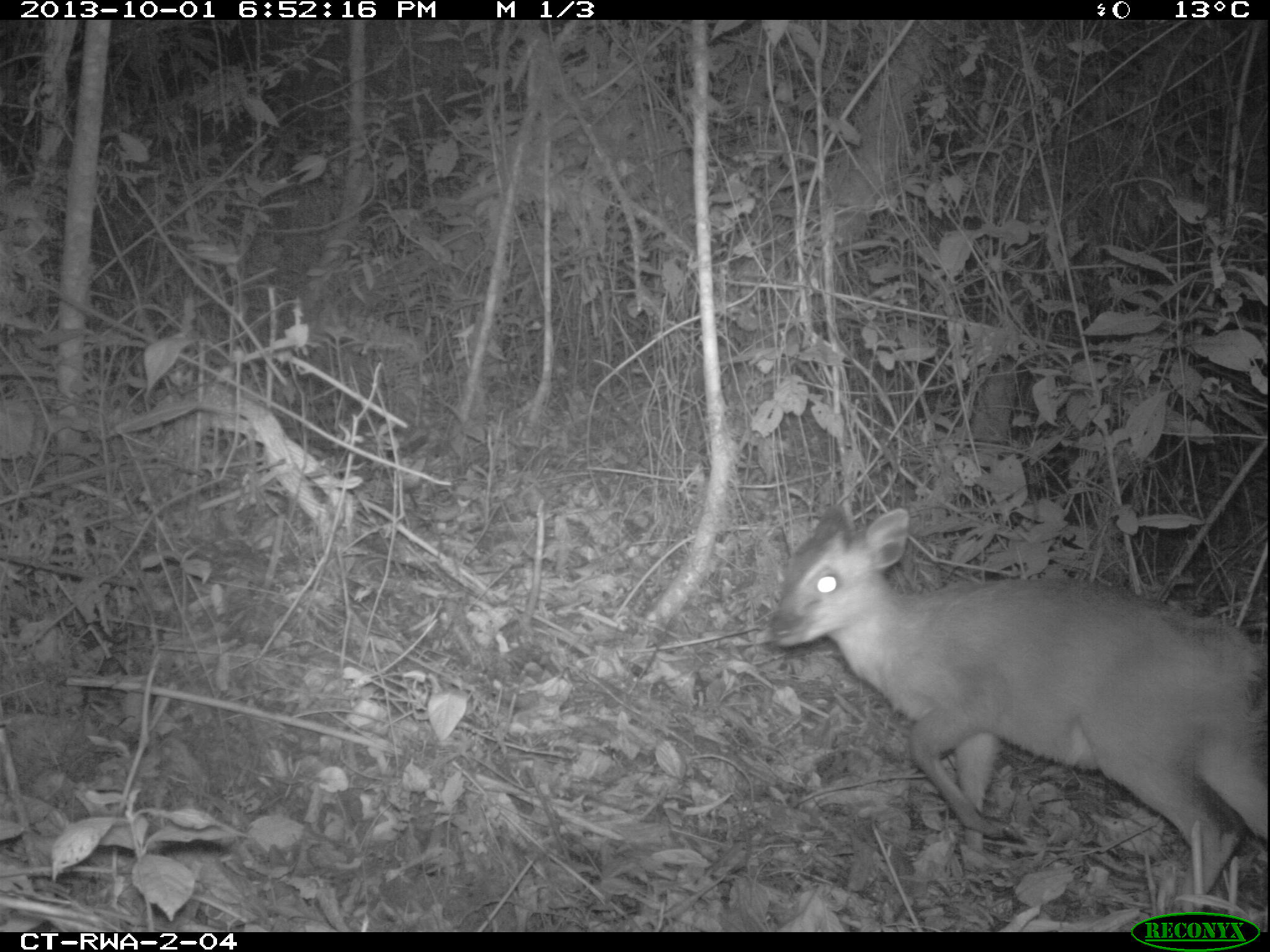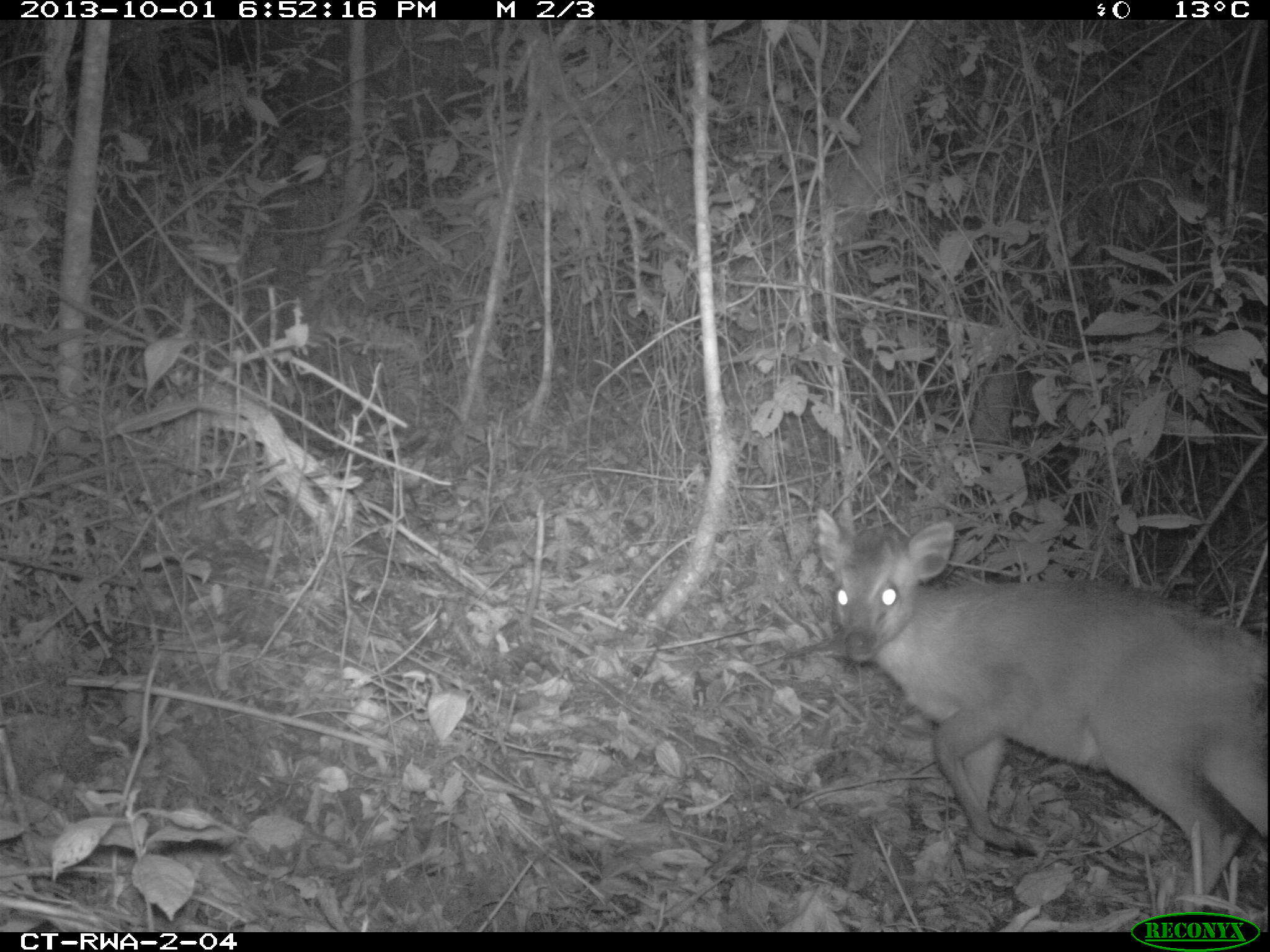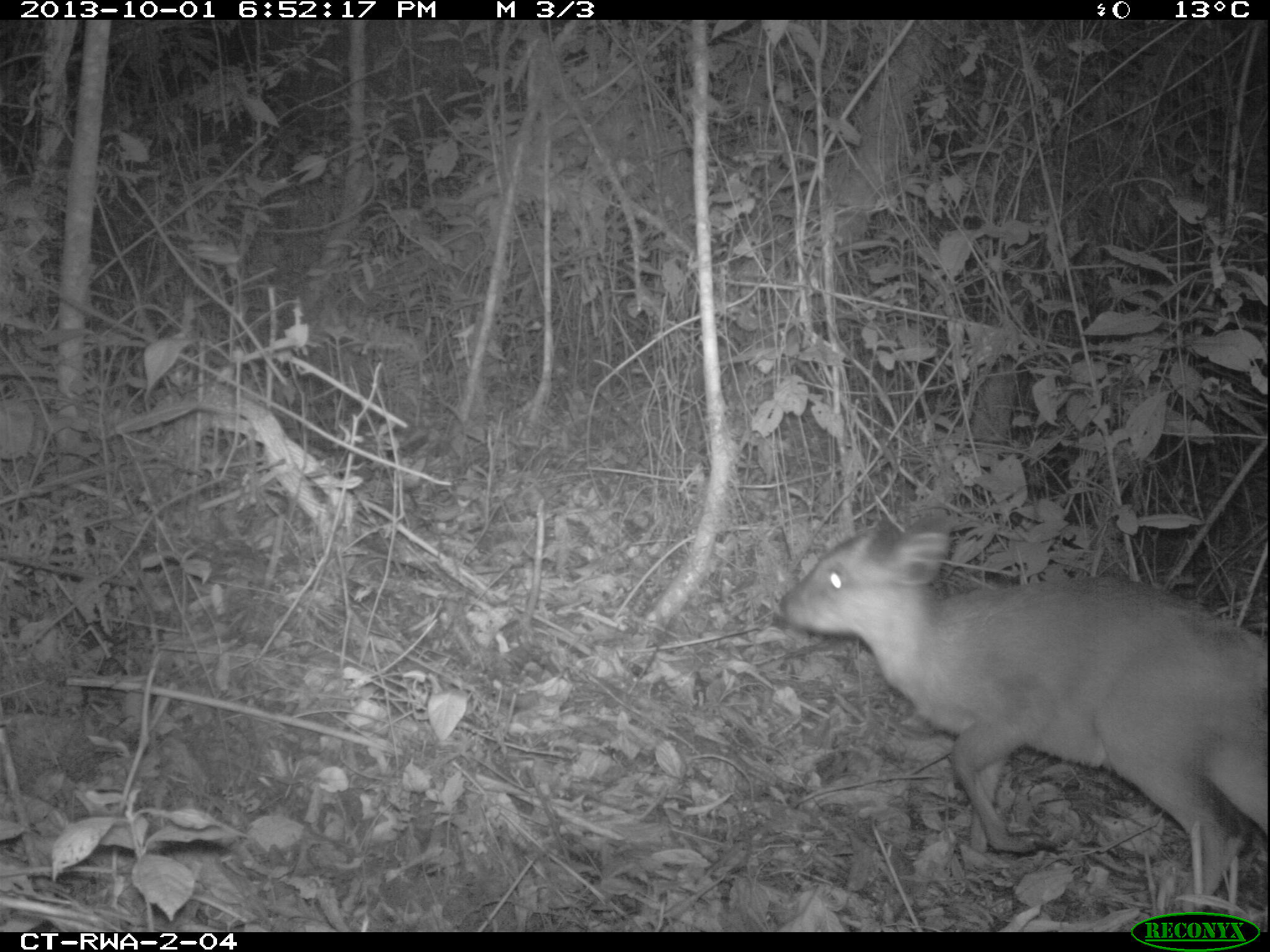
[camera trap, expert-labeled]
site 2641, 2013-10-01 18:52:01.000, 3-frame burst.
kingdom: Animalia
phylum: Chordata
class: Mammalia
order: Artiodactyla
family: Bovidae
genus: Cephalophus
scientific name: Cephalophus nigrifrons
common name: black-fronted duiker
Cephalophus nigrifrons (black-fronted duiker), count 1.